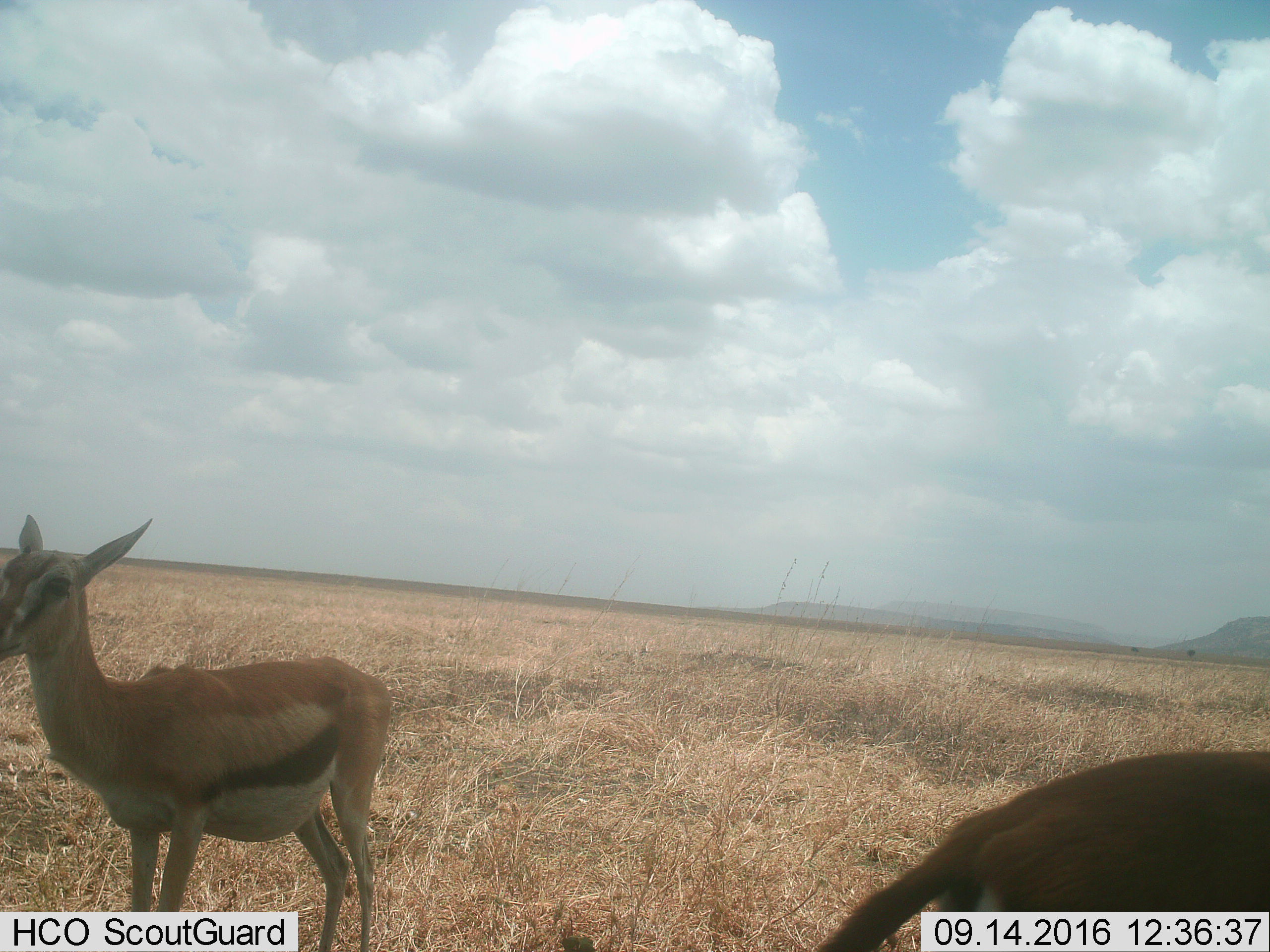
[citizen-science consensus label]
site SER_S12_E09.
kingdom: Animalia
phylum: Chordata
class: Mammalia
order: Artiodactyla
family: Bovidae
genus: Eudorcas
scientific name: Eudorcas thomsonii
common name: thomson's gazelle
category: gazellethomsons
Gazellethomsons (thomson's gazelle) (Eudorcas thomsonii), count 2. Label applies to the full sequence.